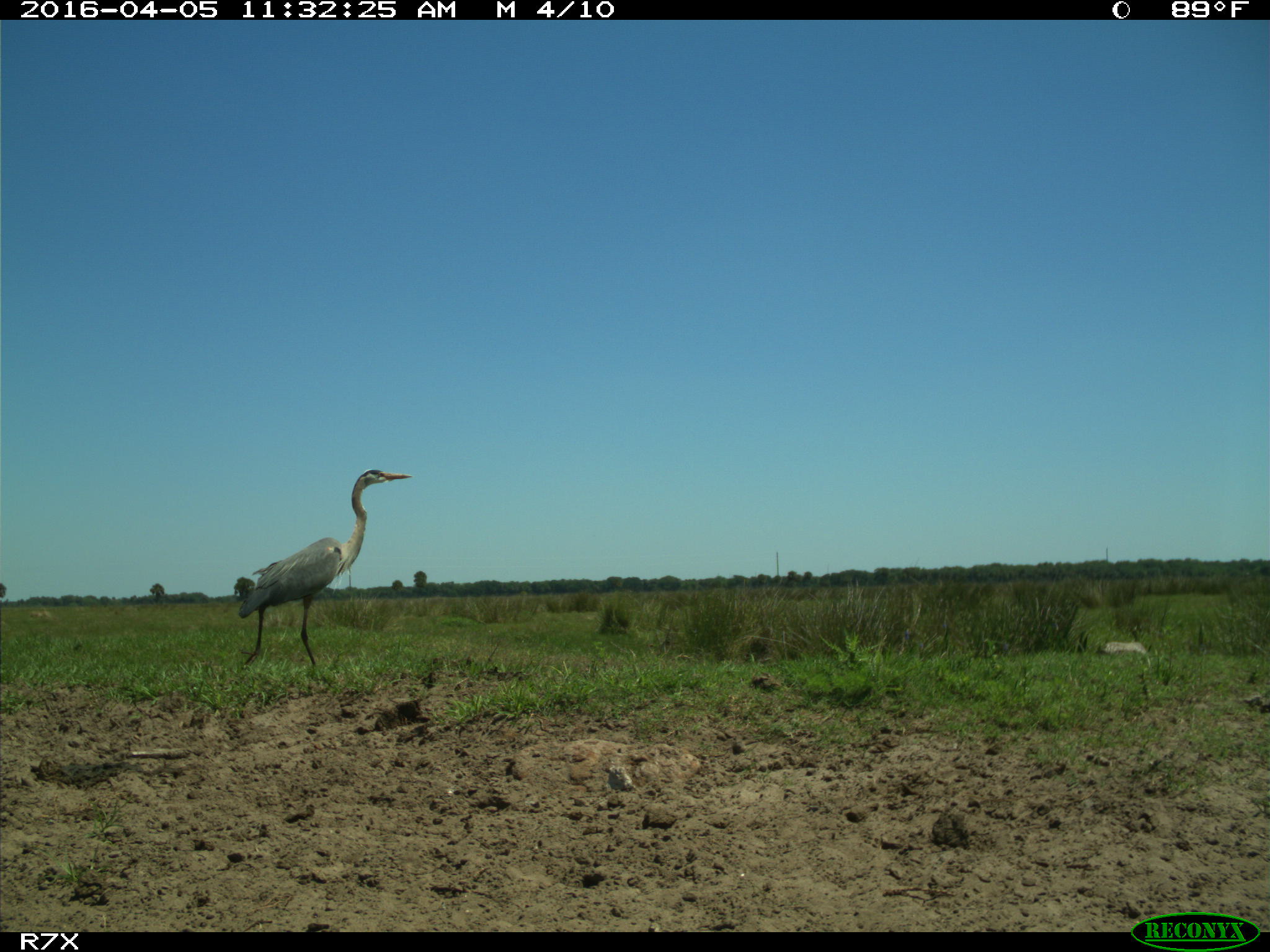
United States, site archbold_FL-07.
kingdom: Animalia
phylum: Chordata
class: Aves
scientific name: Aves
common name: birds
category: unidentified bird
Unidentified bird (birds) (Aves).